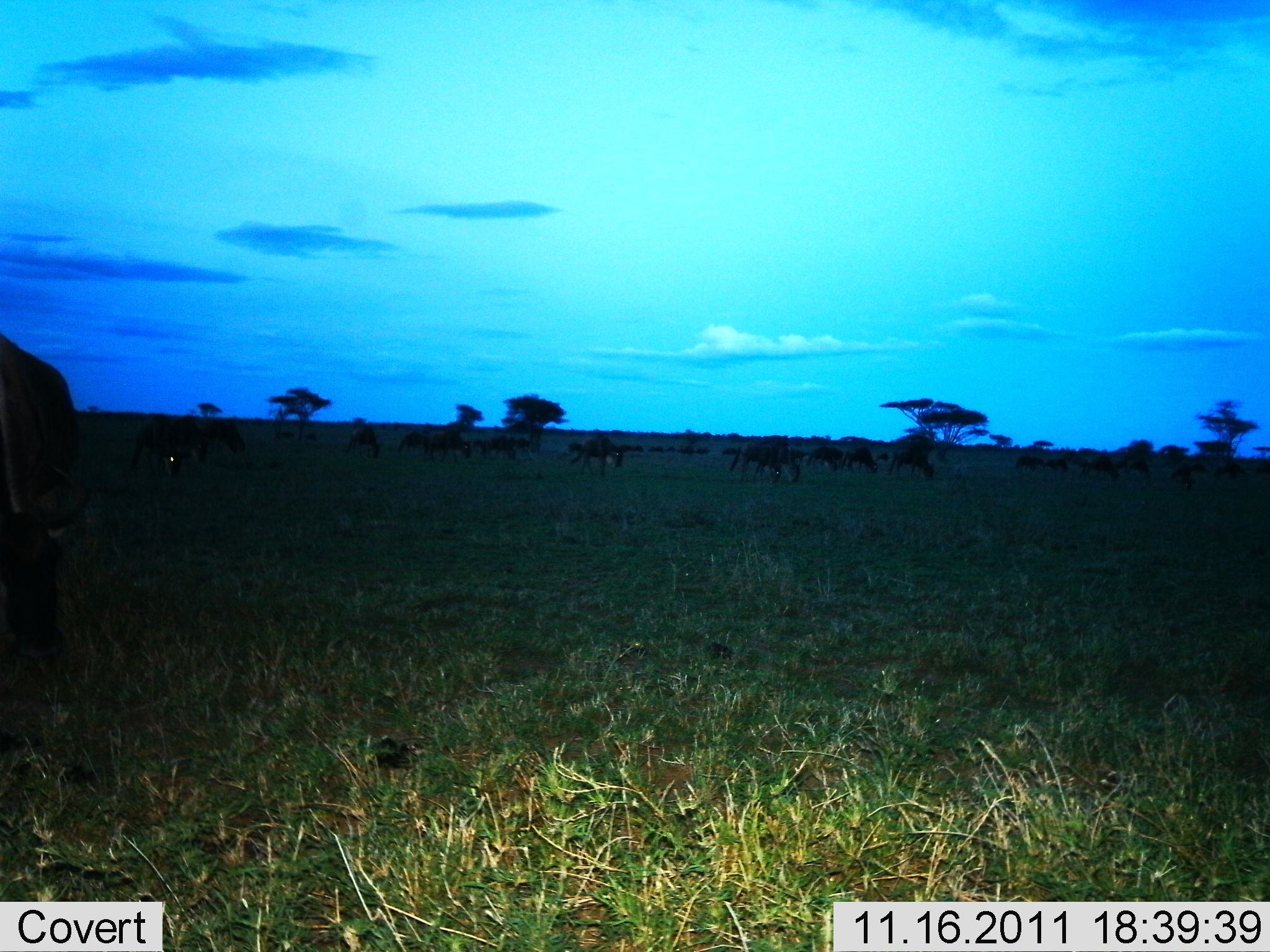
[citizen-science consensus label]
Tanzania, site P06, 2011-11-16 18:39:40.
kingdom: Animalia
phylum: Chordata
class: Mammalia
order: Artiodactyla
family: Bovidae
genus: Connochaetes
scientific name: Connochaetes taurinus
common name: blue wildebeest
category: wildebeest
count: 11-50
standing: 17%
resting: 0%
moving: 33%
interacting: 0%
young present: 0%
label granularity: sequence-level